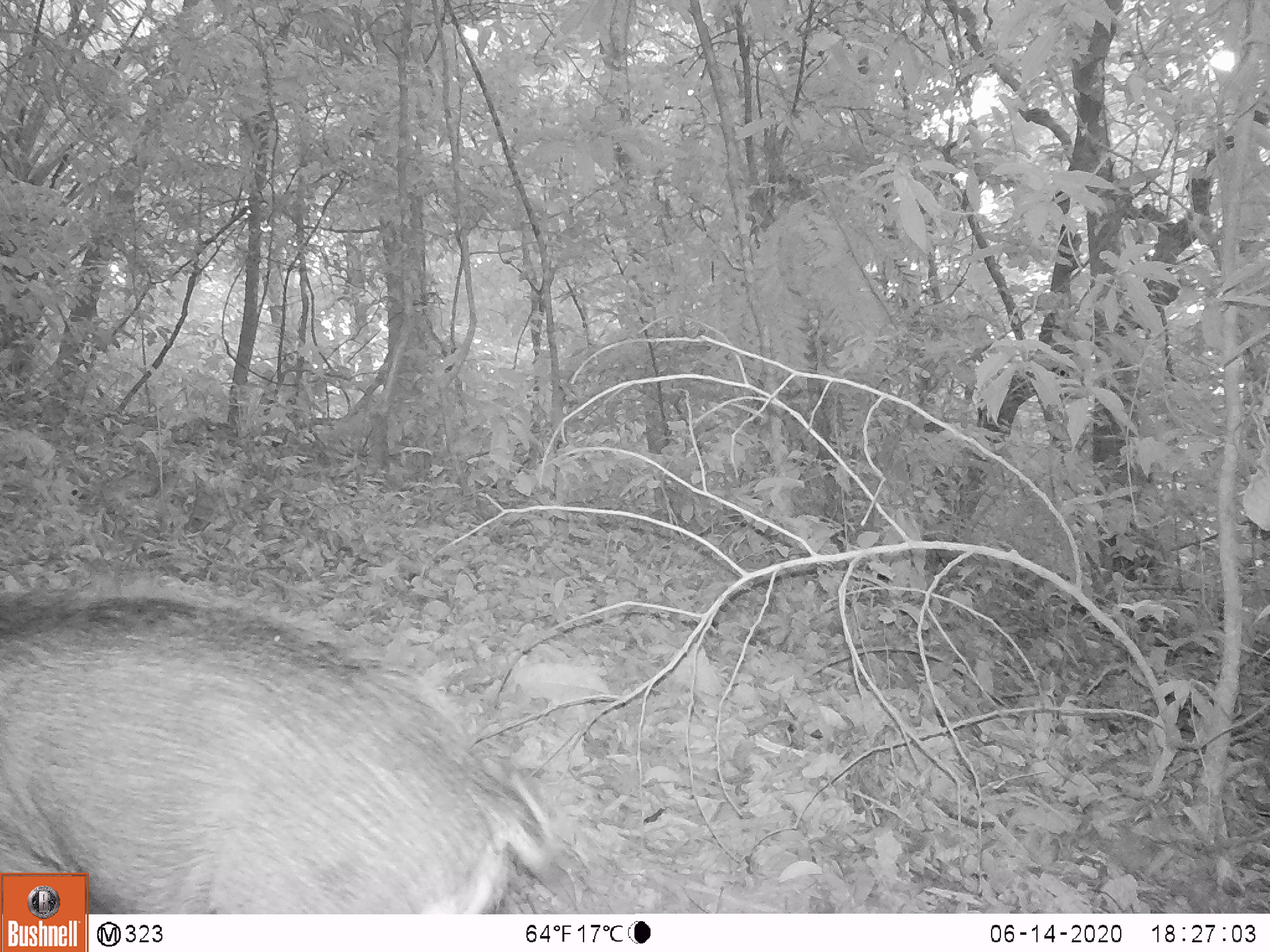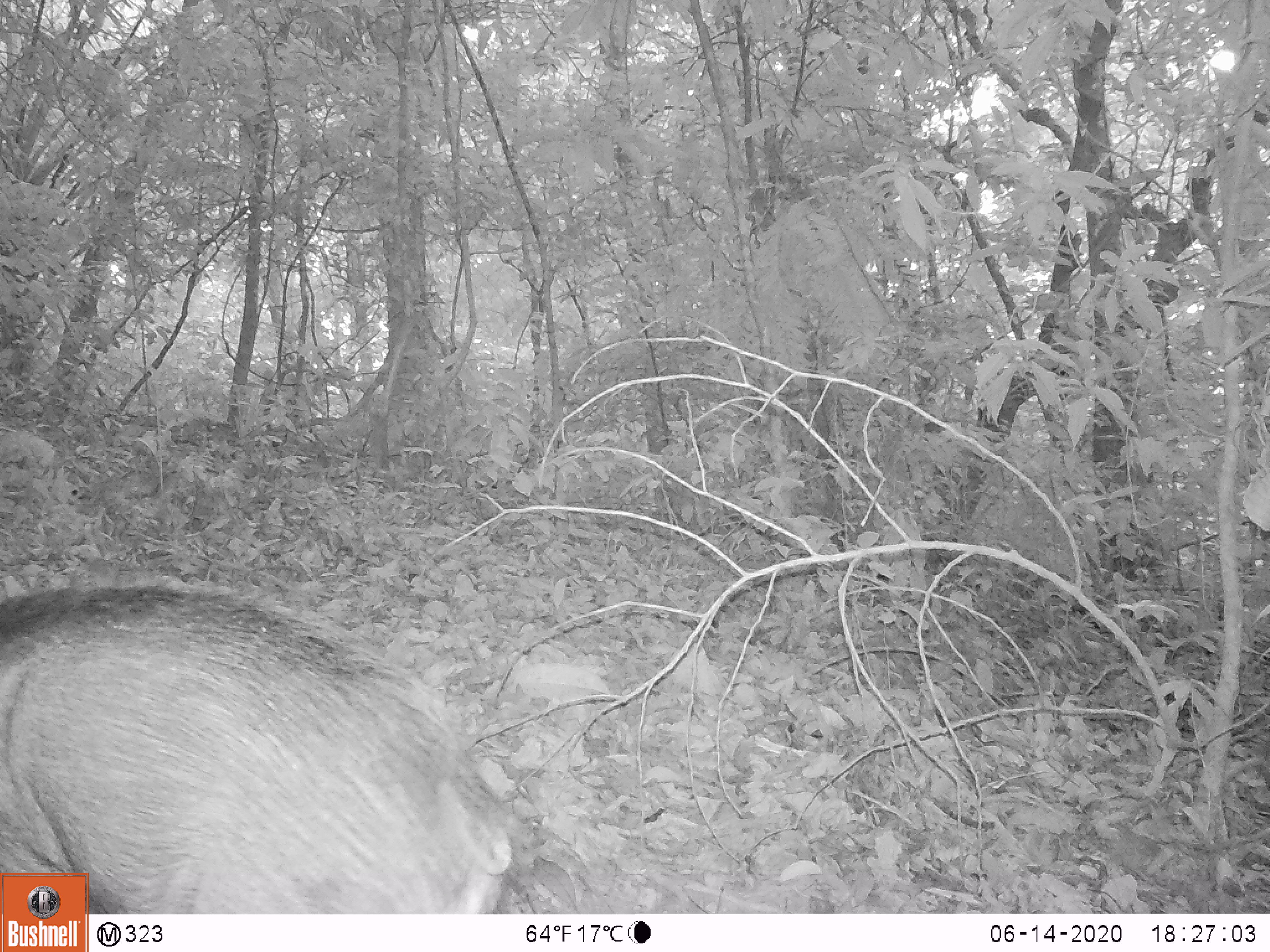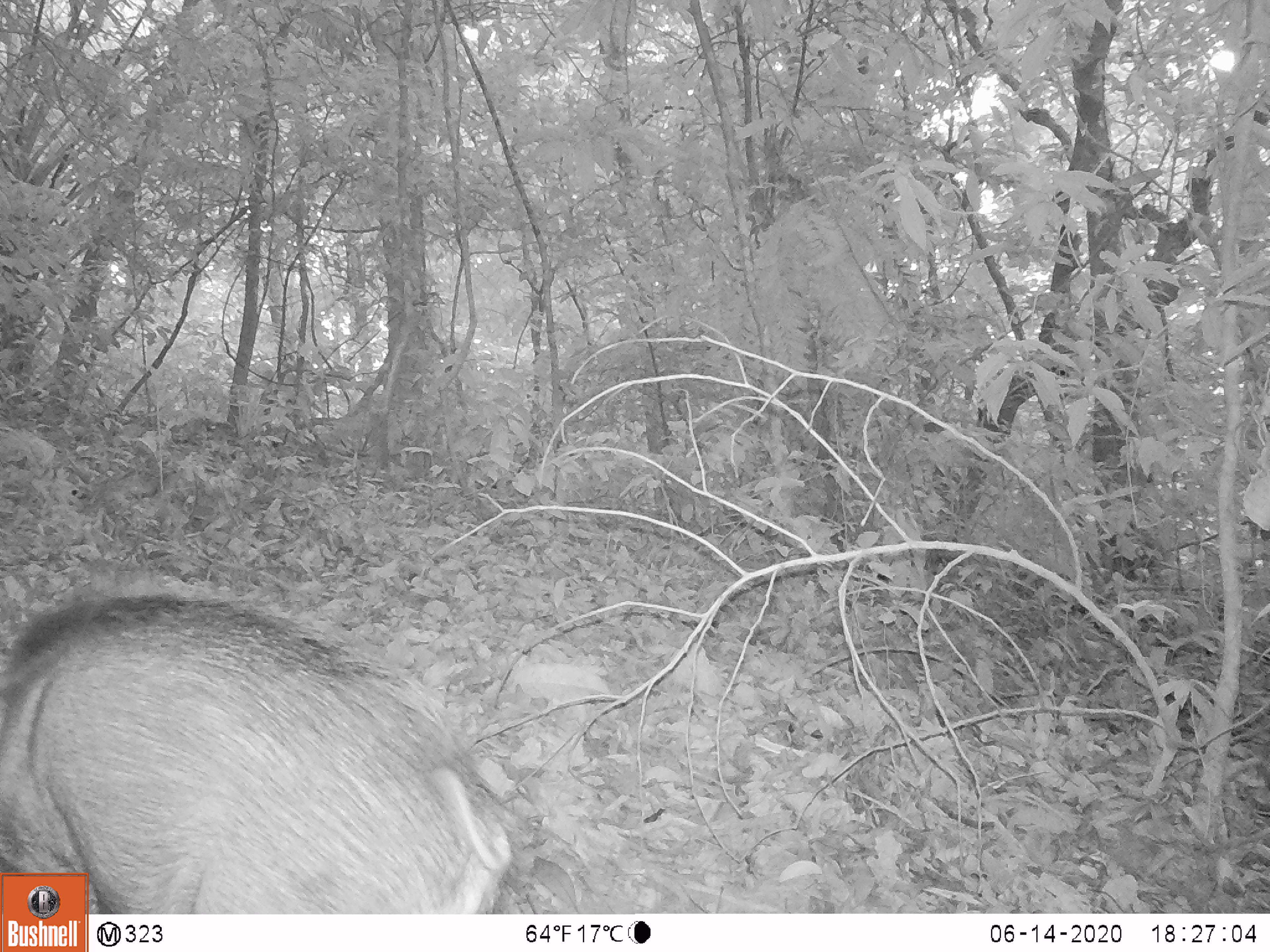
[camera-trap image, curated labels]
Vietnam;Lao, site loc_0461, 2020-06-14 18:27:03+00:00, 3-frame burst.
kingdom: Animalia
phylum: Chordata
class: Mammalia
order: Artiodactyla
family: Suidae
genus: Sus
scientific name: Sus scrofa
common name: eurasian wild pig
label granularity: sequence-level